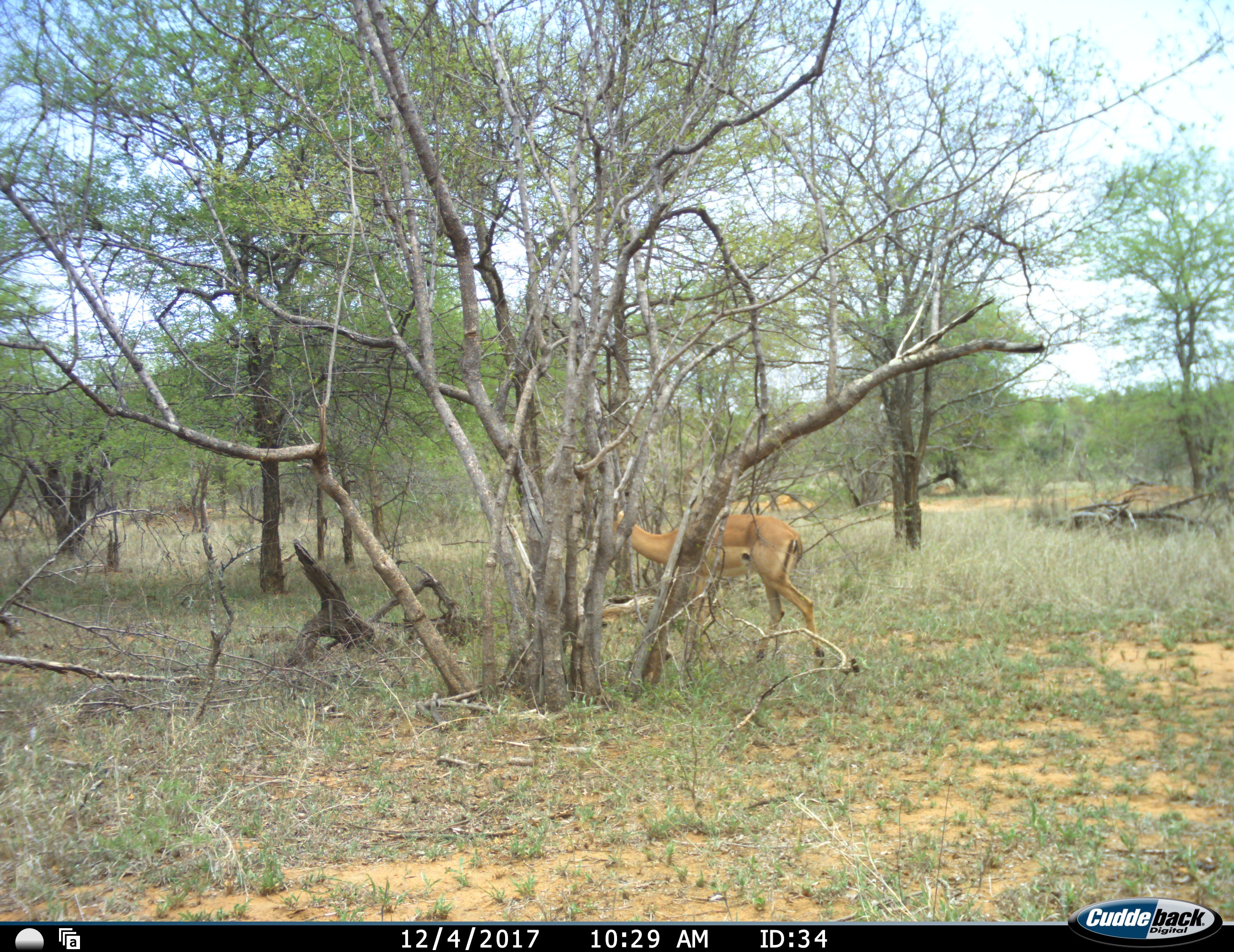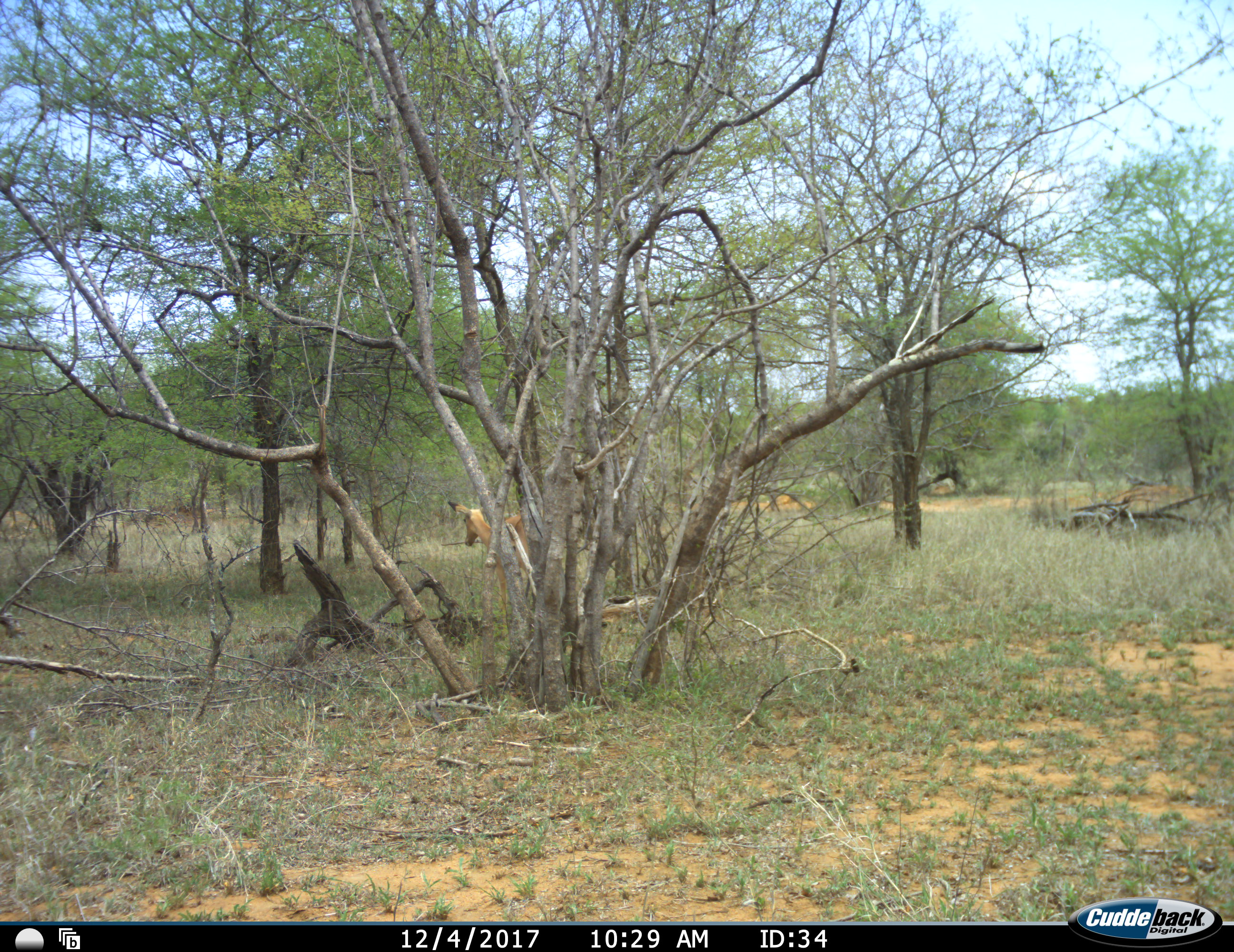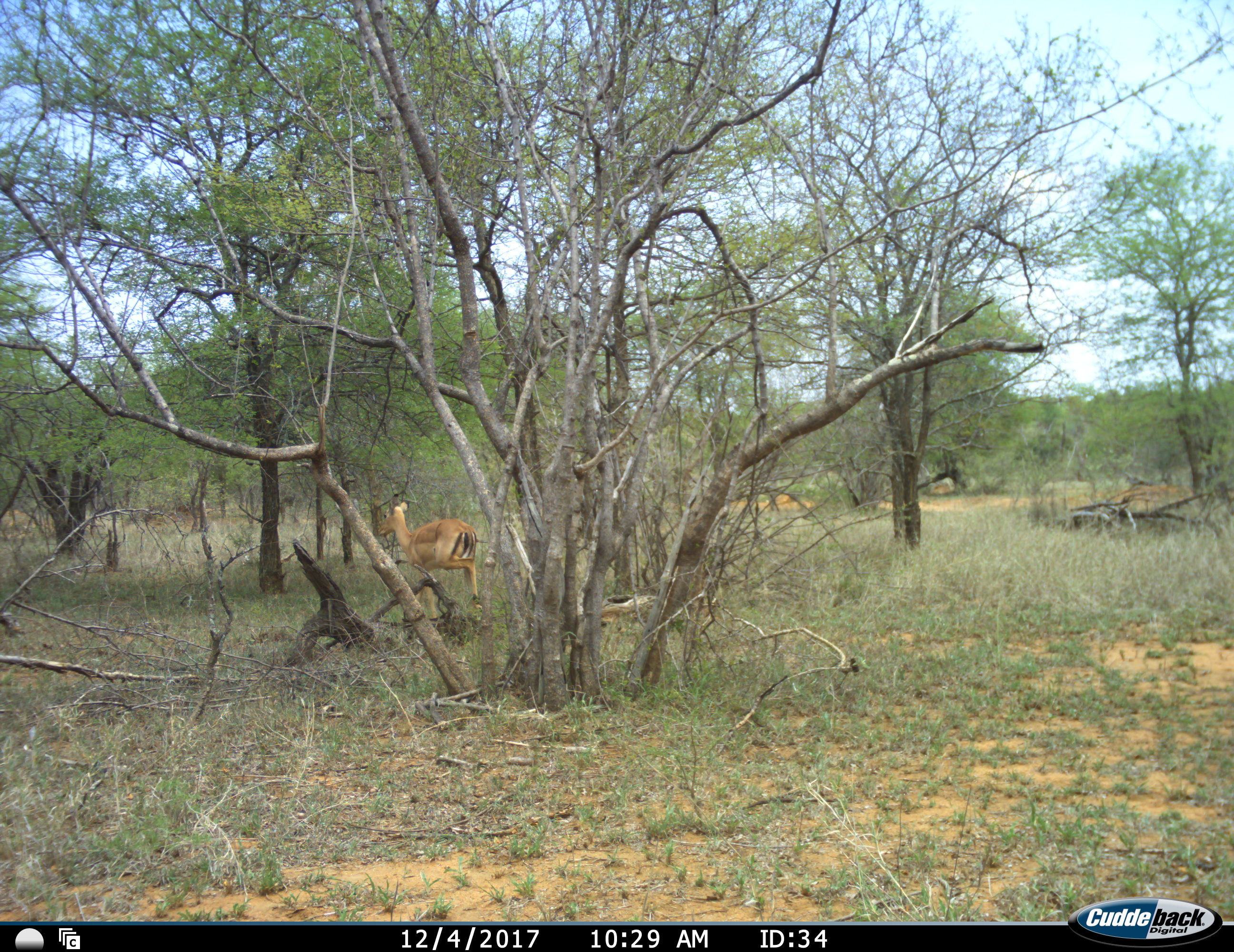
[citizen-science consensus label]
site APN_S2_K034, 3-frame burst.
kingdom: Animalia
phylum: Chordata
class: Mammalia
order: Artiodactyla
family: Bovidae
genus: Aepyceros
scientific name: Aepyceros melampus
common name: impala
Impala (Aepyceros melampus), count 1. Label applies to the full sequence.